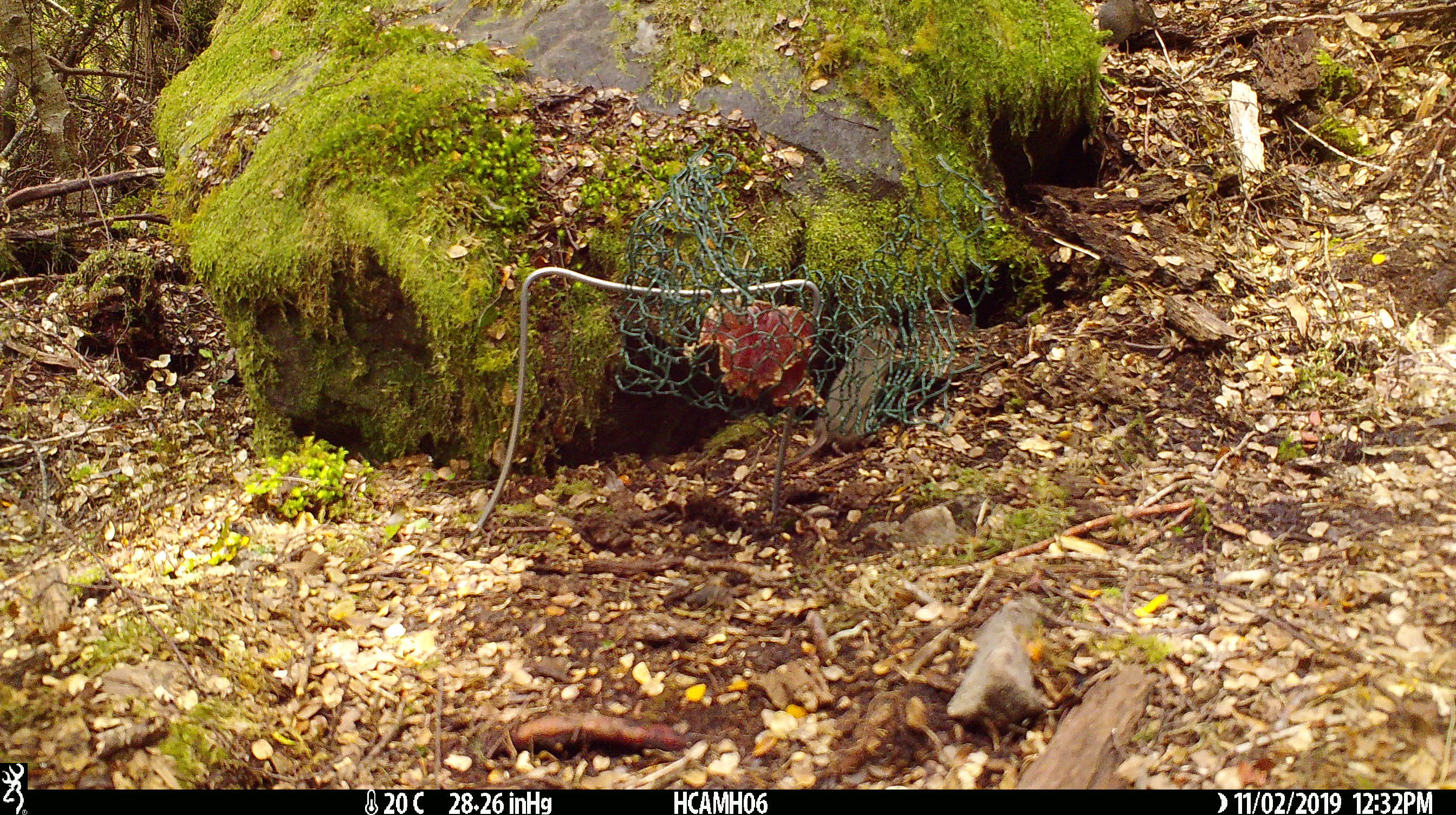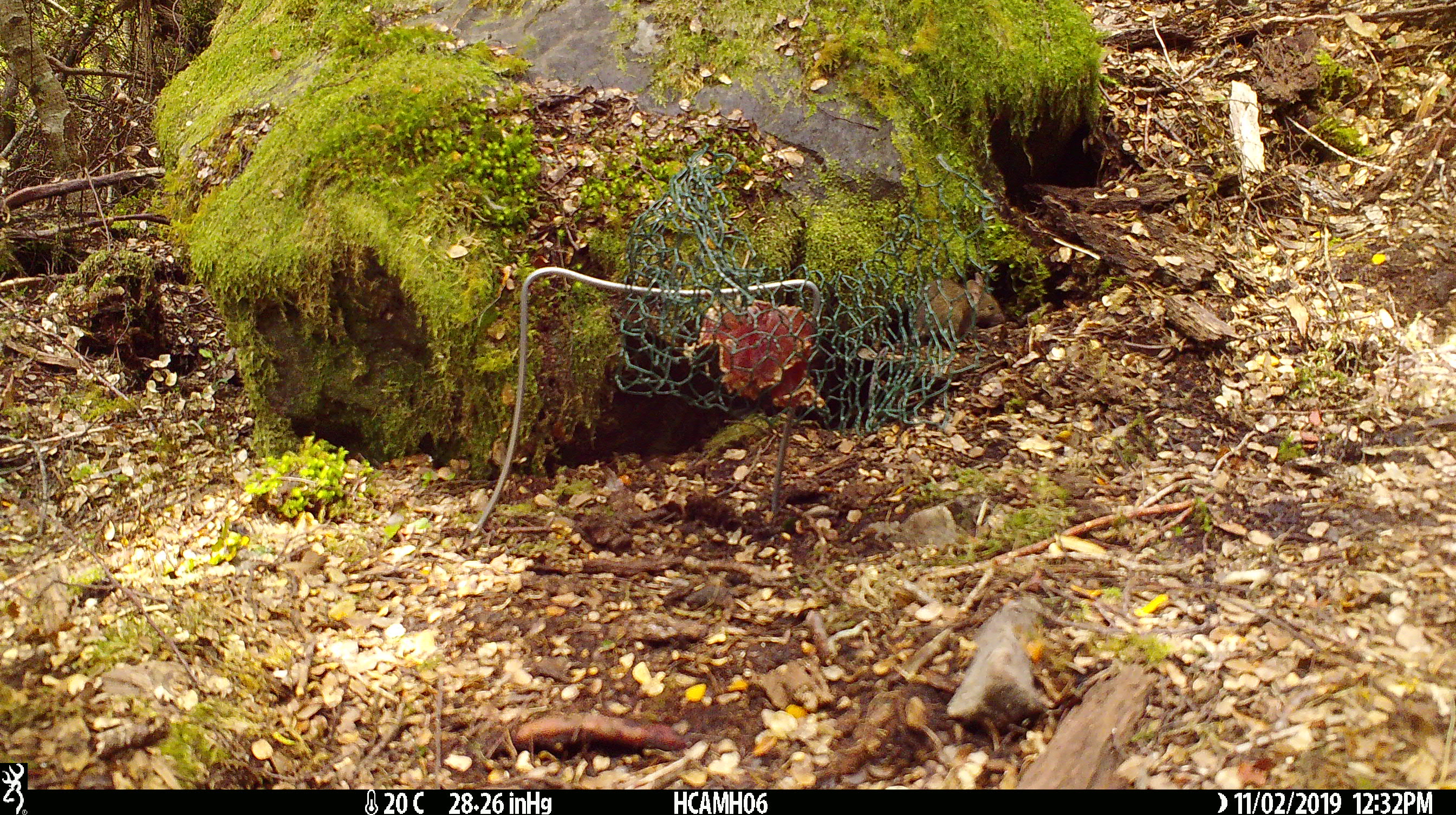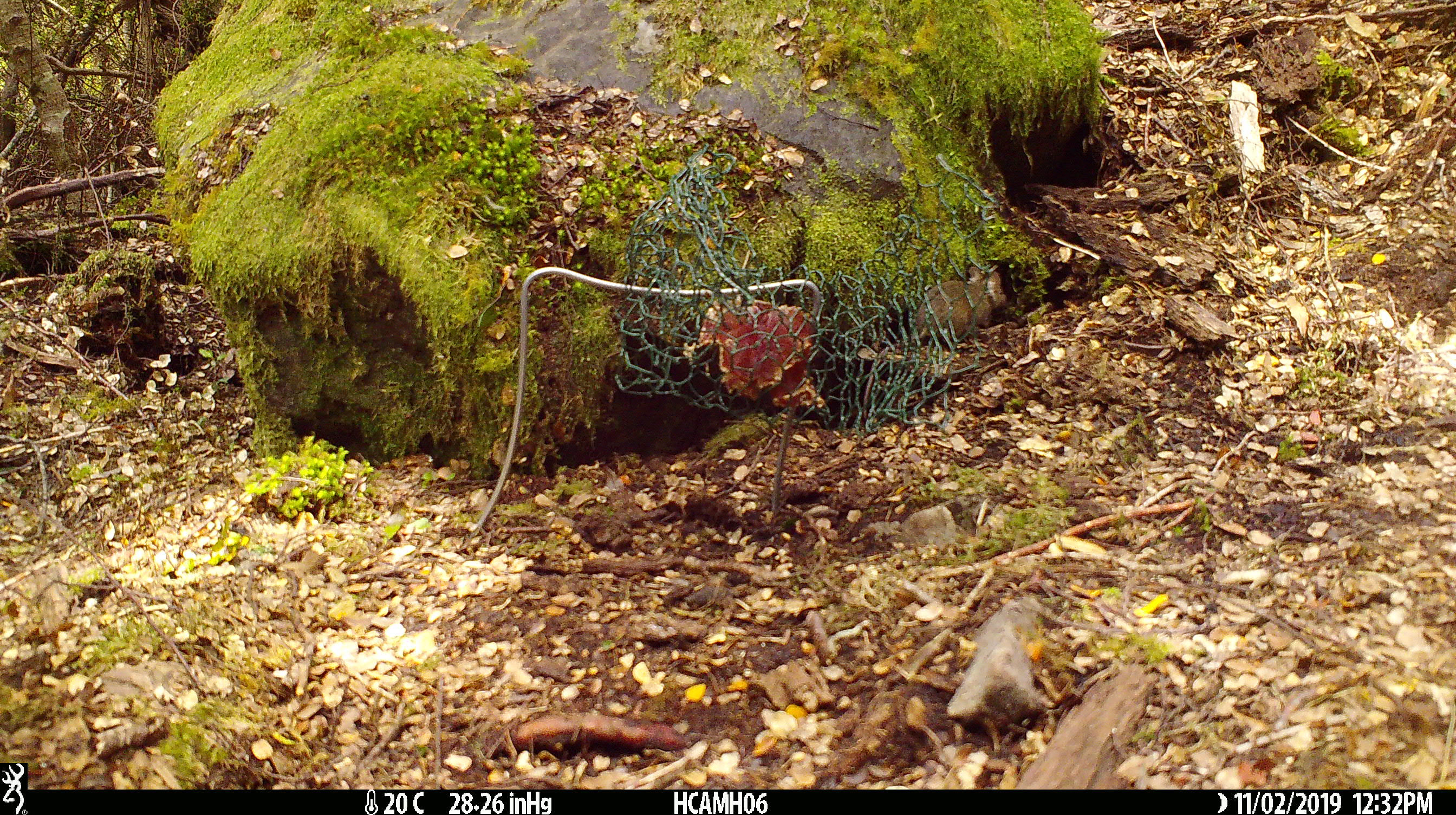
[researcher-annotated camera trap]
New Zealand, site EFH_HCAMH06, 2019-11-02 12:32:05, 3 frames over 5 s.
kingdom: Animalia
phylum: Chordata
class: Mammalia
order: Rodentia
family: Muridae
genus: Mus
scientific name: Mus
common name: mouse